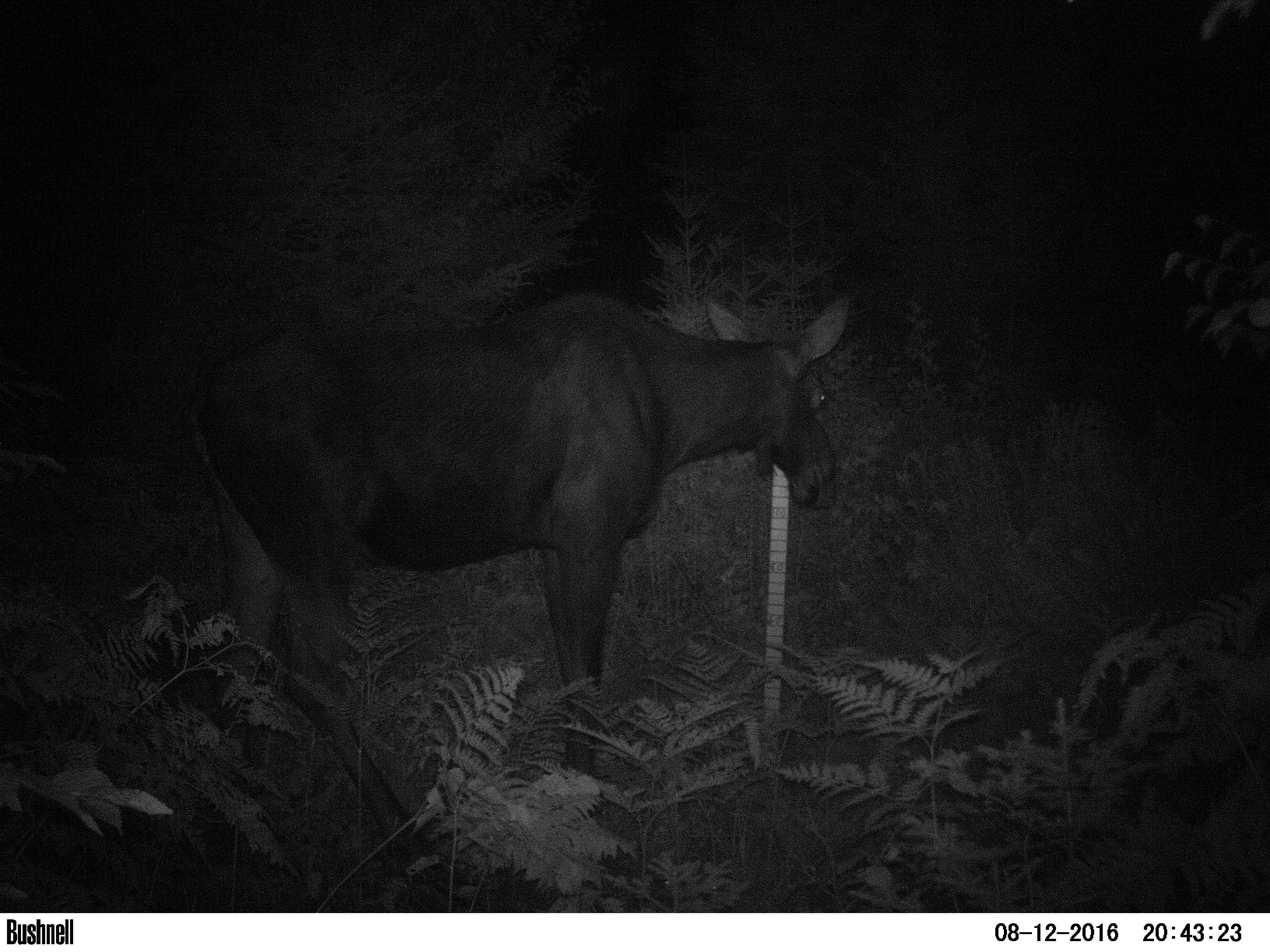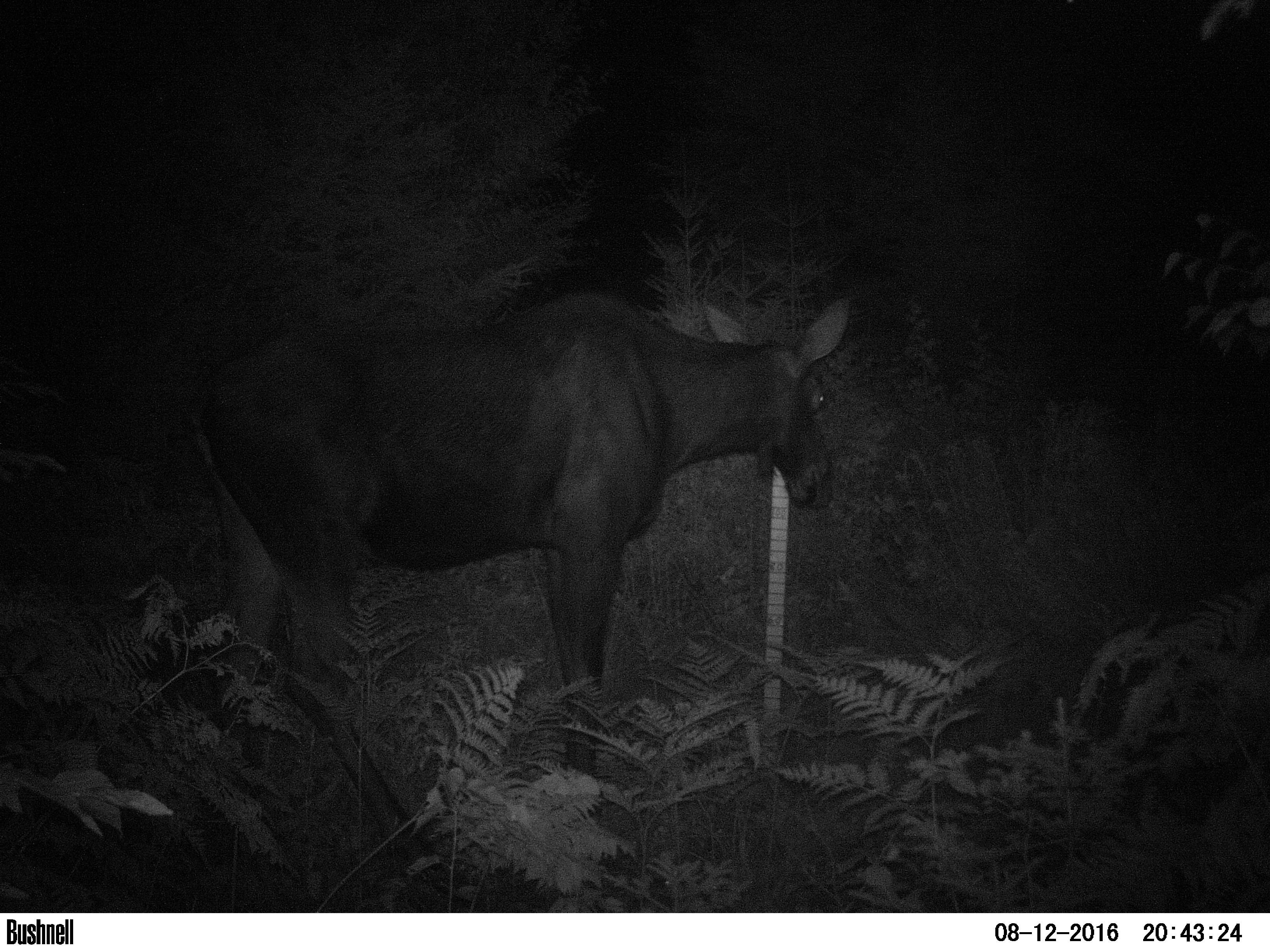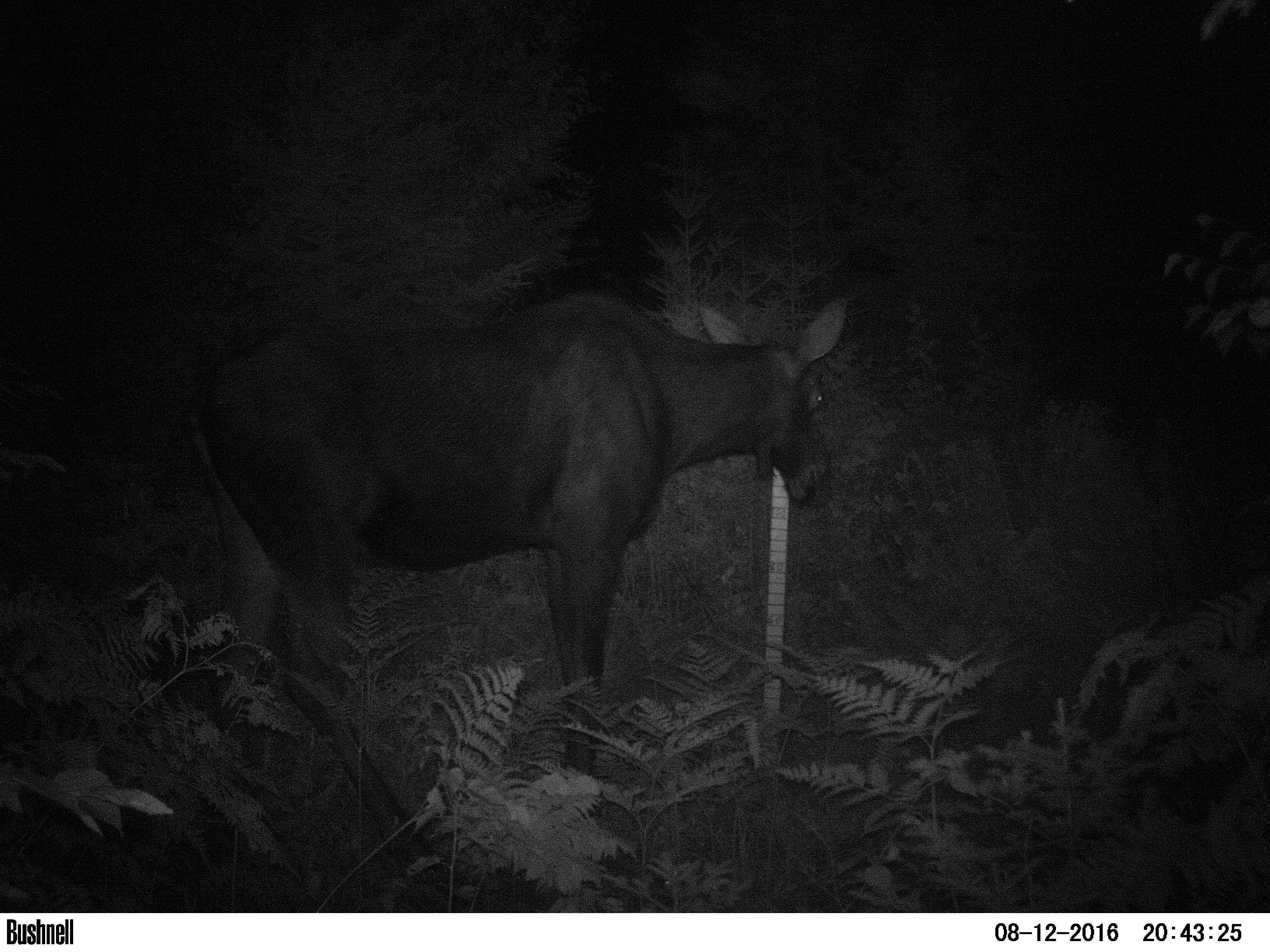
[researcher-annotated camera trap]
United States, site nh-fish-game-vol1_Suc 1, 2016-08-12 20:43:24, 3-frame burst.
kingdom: Animalia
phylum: Chordata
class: Mammalia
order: Artiodactyla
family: Cervidae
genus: Alces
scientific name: Alces alces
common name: moose